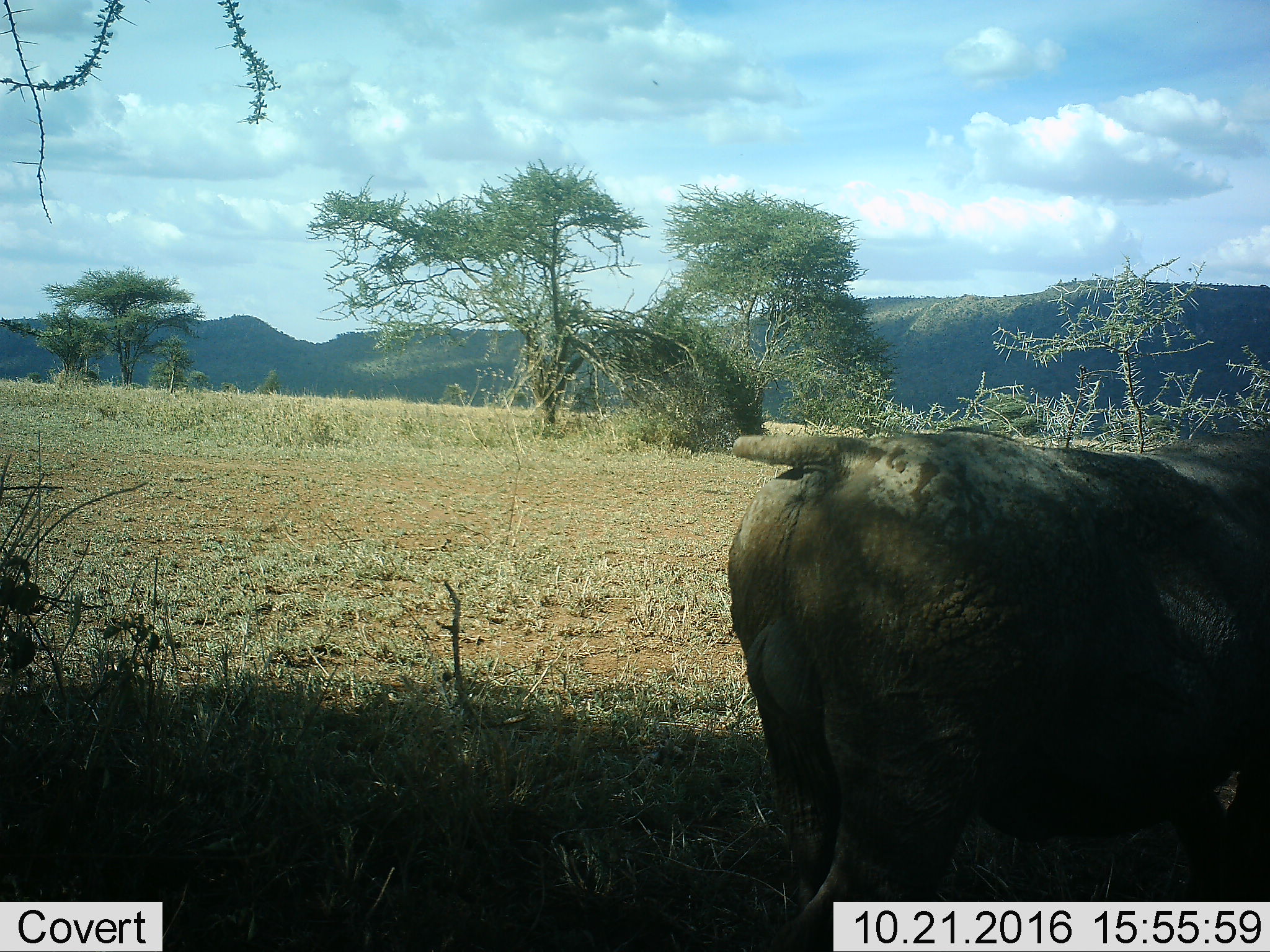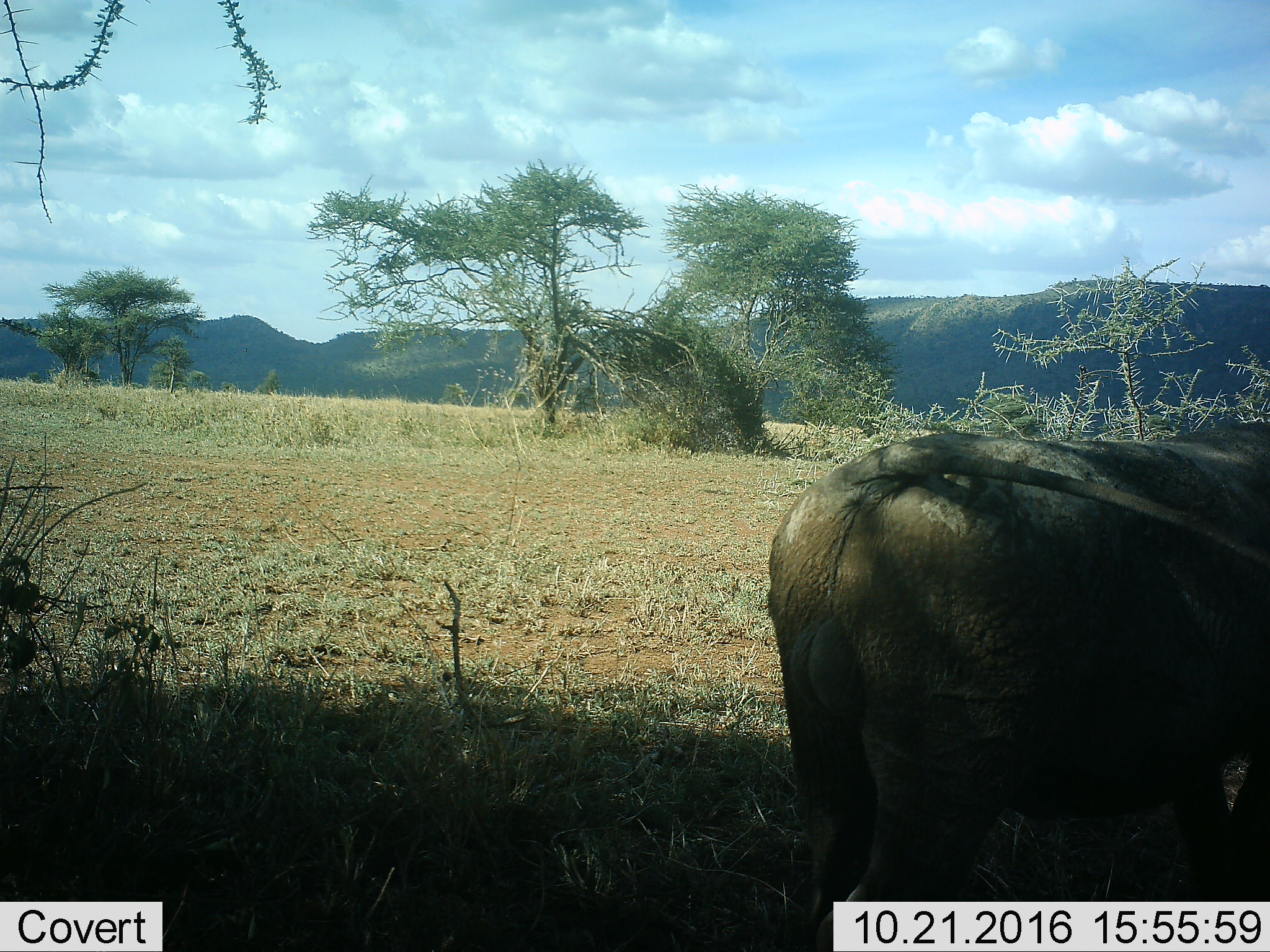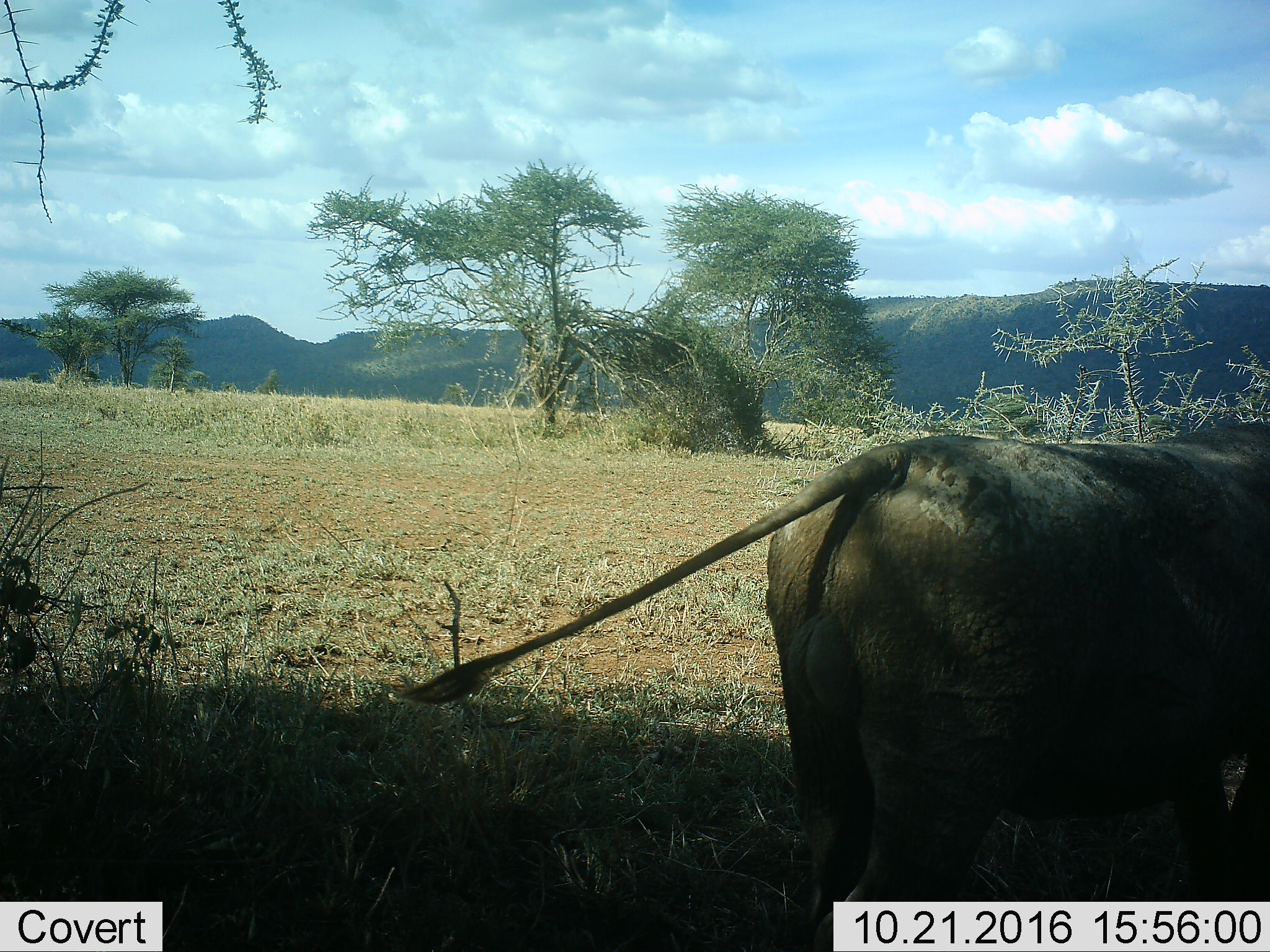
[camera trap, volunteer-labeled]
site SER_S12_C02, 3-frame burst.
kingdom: Animalia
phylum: Chordata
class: Mammalia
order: Artiodactyla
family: Suidae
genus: Phacochoerus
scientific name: Phacochoerus africanus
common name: warthog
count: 1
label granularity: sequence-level